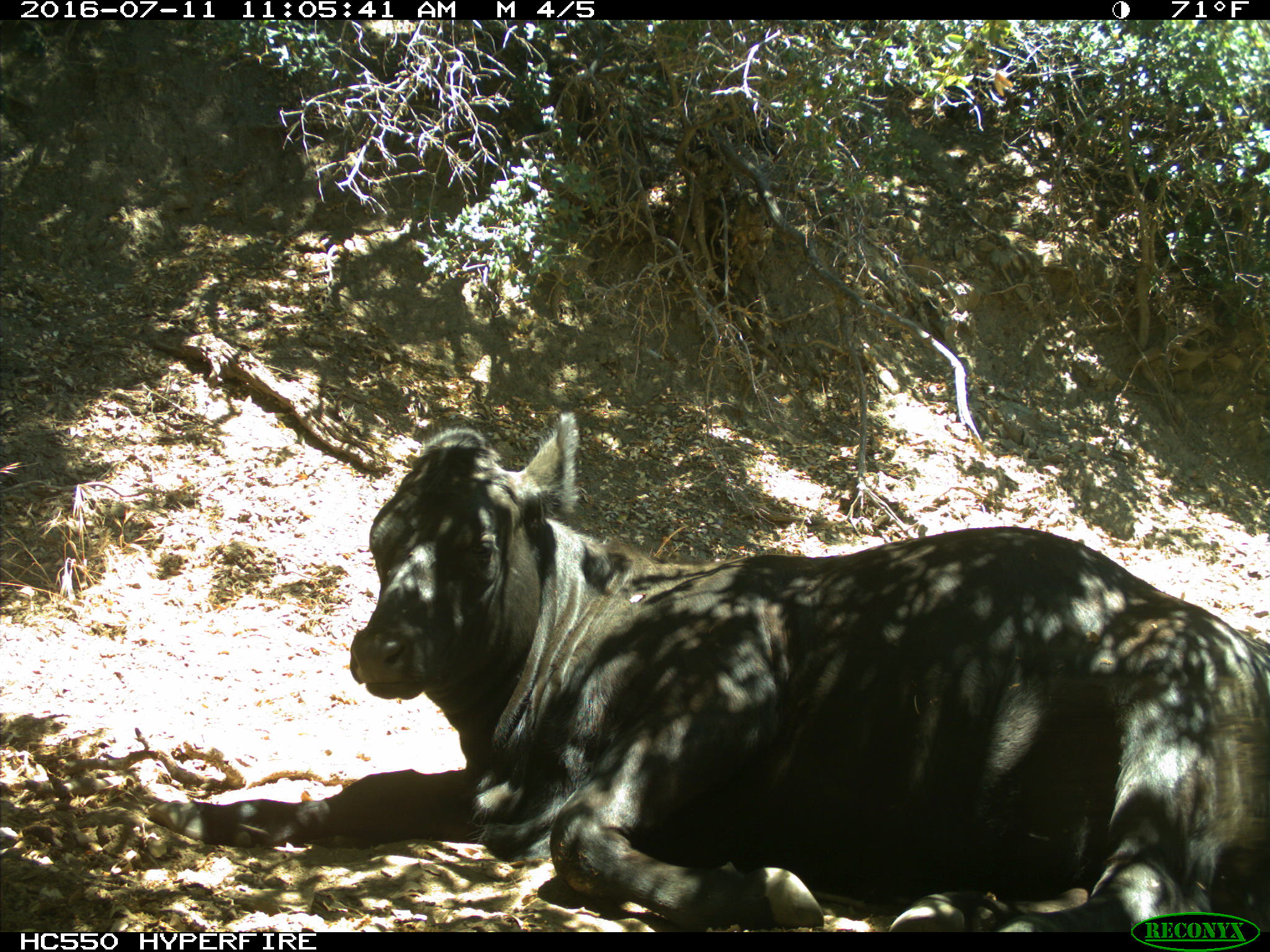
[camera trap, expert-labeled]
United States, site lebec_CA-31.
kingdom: Animalia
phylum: Chordata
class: Mammalia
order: Artiodactyla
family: Bovidae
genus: Bos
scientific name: Bos taurus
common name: domestic cow